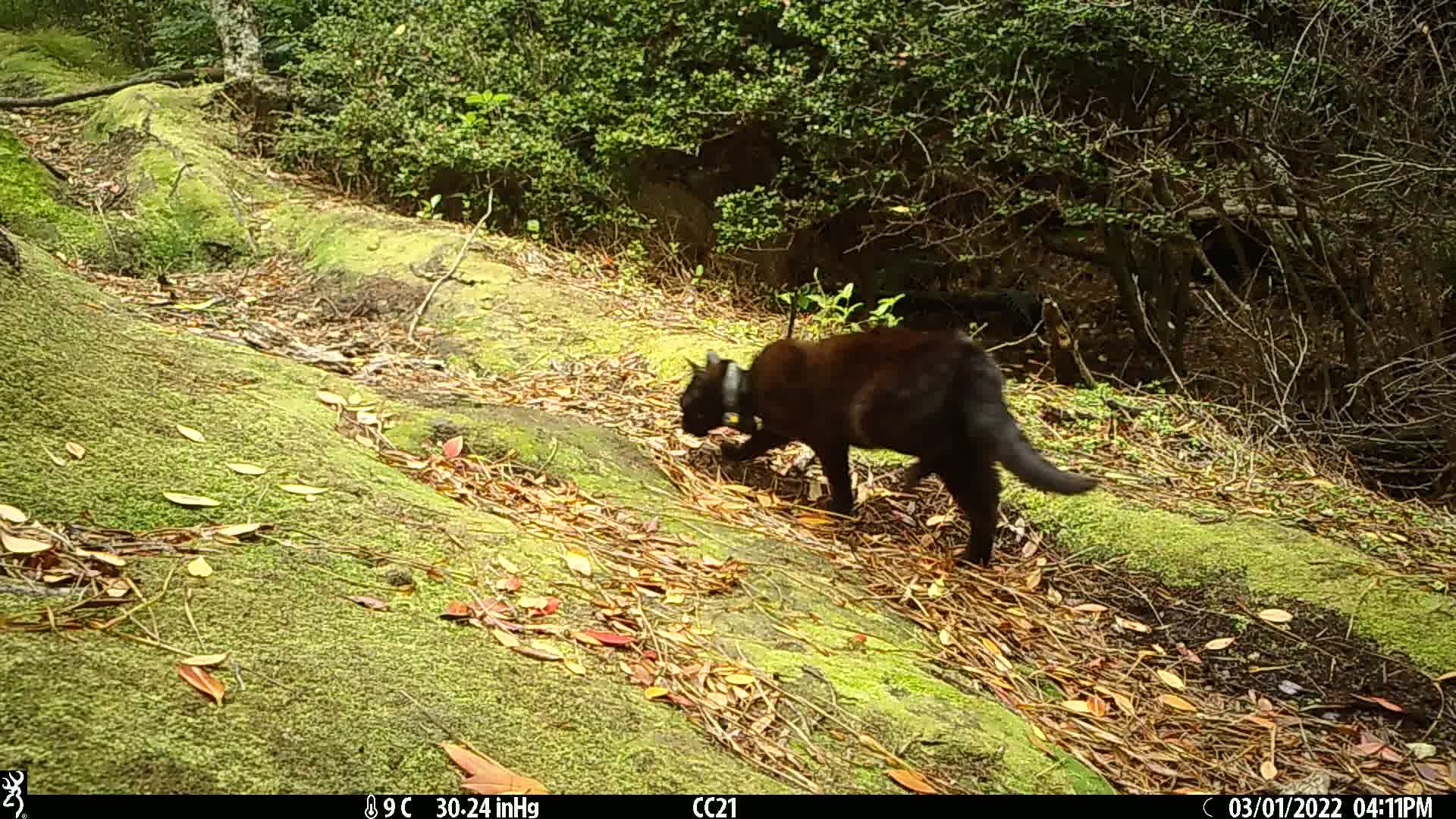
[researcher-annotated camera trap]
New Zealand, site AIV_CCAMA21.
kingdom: Animalia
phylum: Chordata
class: Mammalia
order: Carnivora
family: Felidae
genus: Felis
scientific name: Felis catus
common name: domestic cat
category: cat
Cat (domestic cat) (Felis catus).